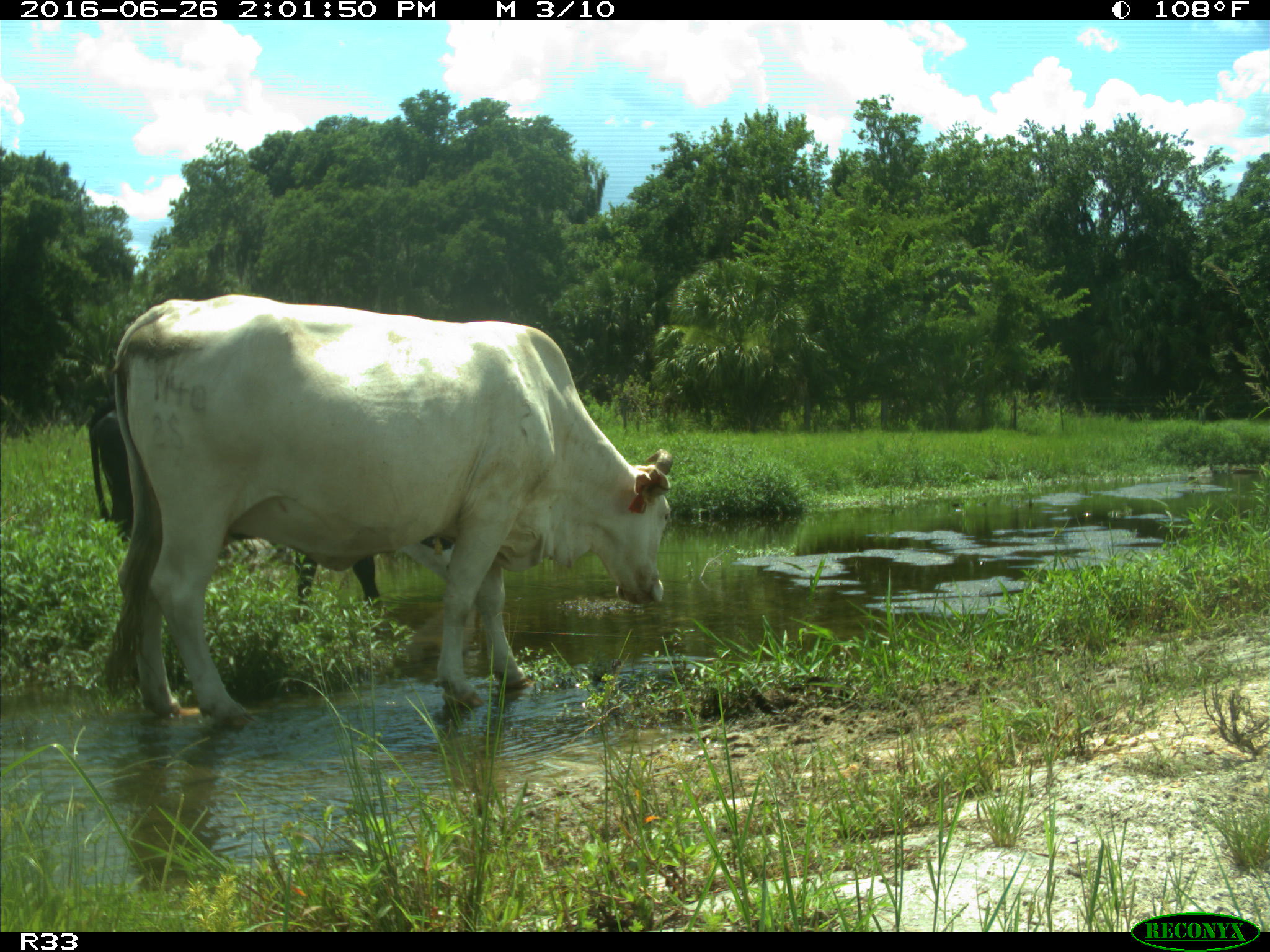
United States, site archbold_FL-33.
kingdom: Animalia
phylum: Chordata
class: Mammalia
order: Artiodactyla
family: Bovidae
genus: Bos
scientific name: Bos taurus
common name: domestic cow